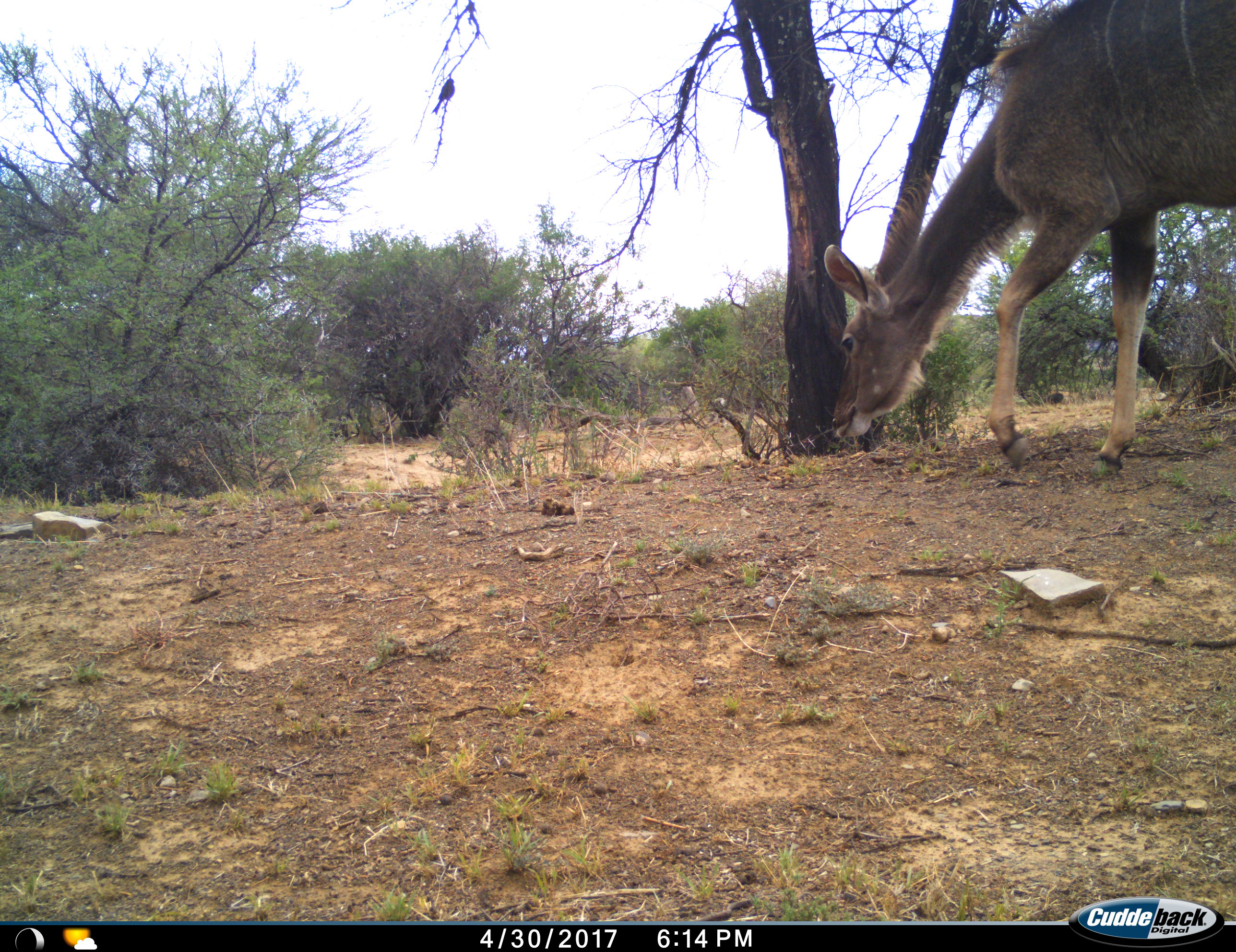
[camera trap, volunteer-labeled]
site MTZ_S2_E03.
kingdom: Animalia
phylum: Chordata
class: Mammalia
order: Artiodactyla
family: Bovidae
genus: Tragelaphus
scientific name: Tragelaphus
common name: kudu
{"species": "kudu (Tragelaphus)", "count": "1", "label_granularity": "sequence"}